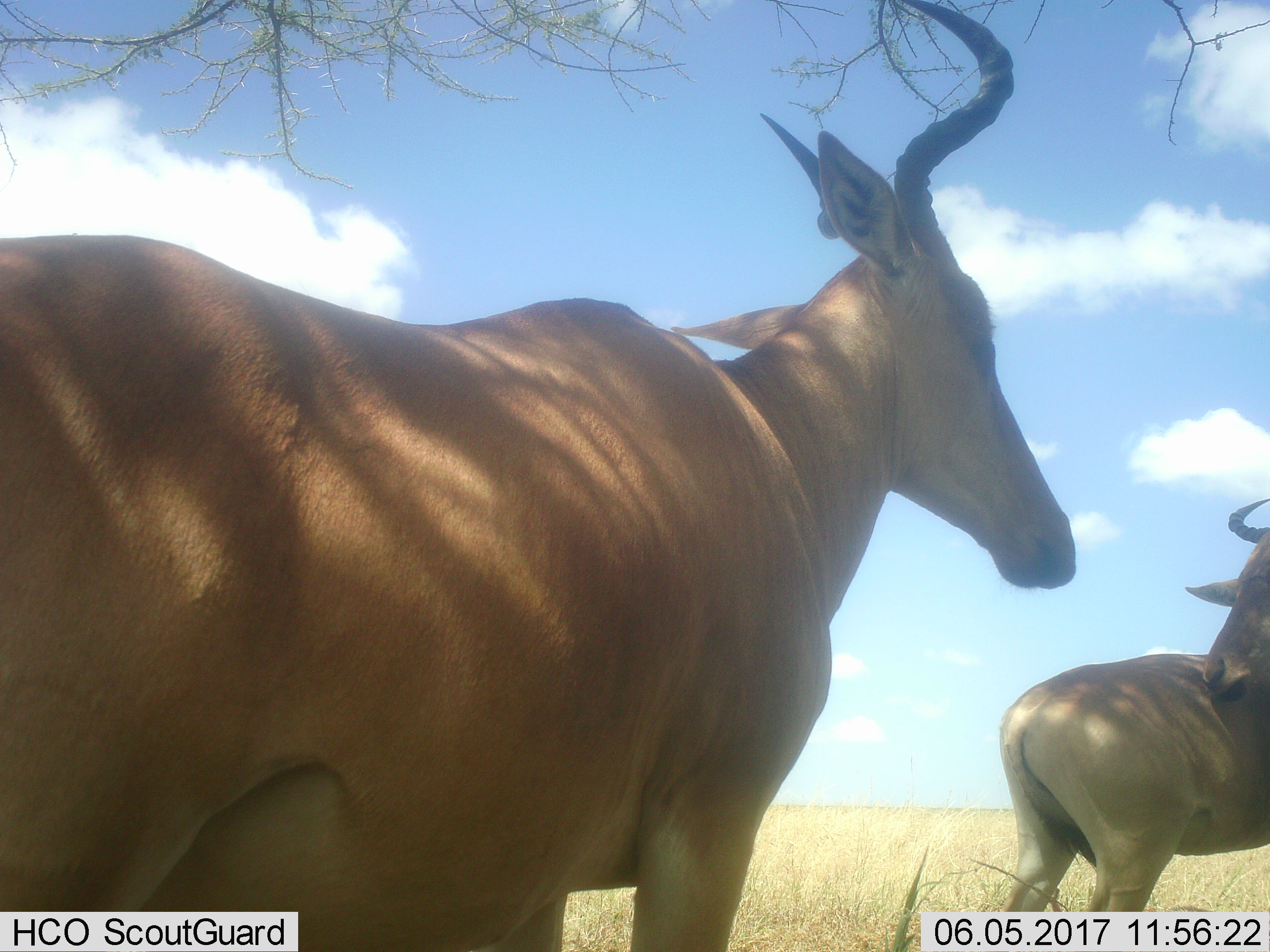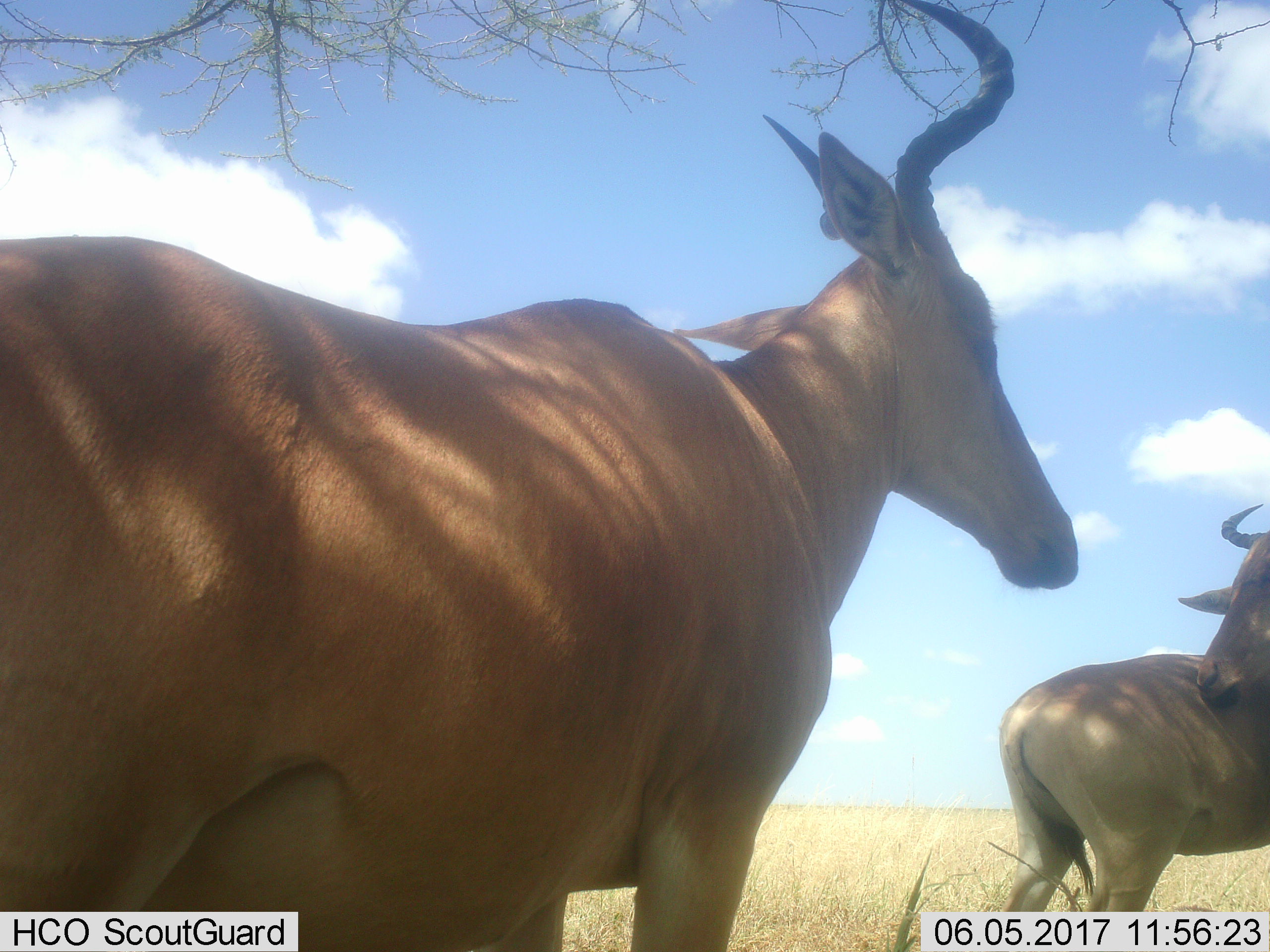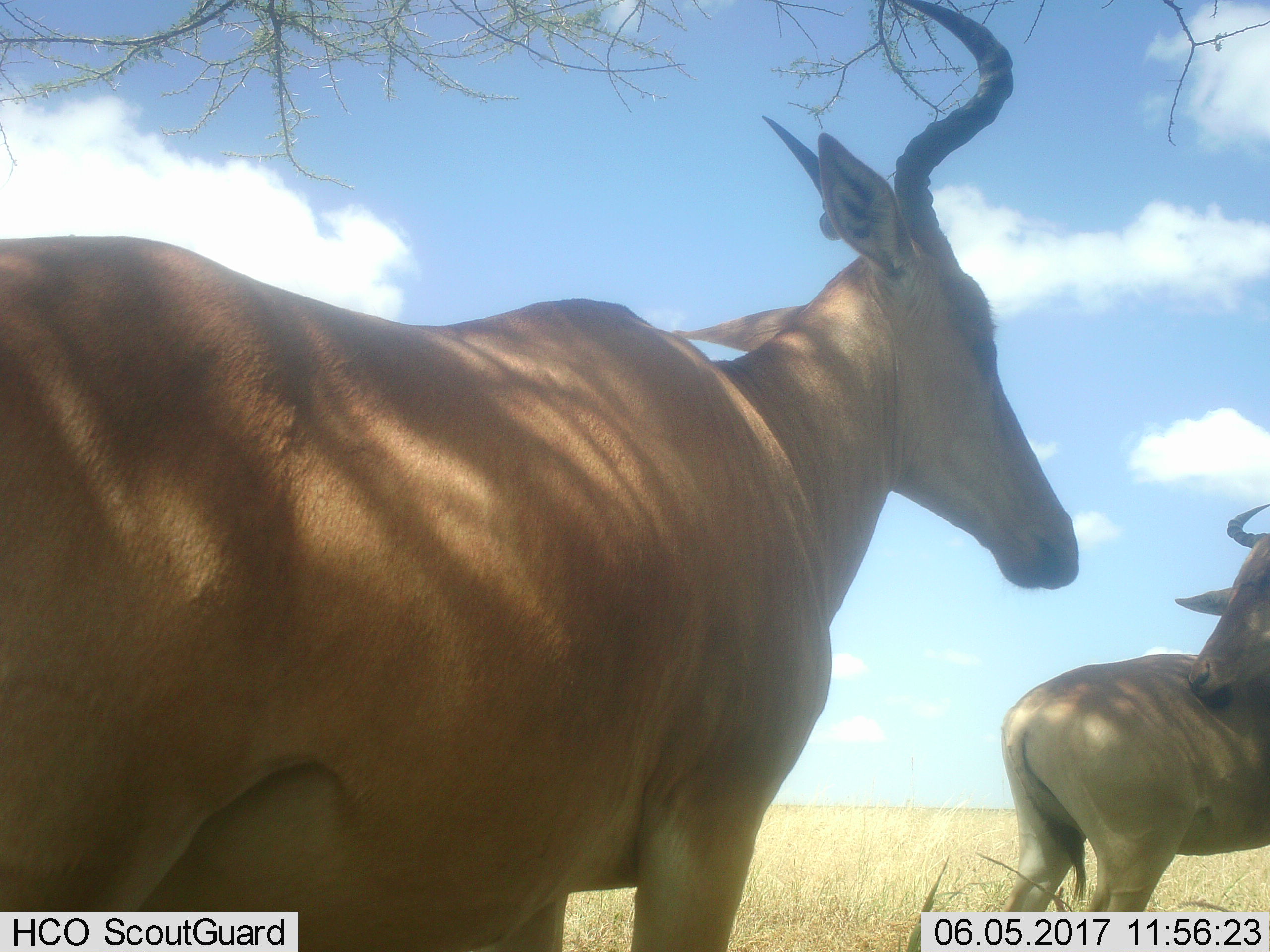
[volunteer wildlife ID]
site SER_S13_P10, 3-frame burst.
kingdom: Animalia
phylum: Chordata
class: Mammalia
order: Artiodactyla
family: Bovidae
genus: Alcelaphus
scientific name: Alcelaphus buselaphus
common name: hartebeest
Hartebeest (Alcelaphus buselaphus), count 2. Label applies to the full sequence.